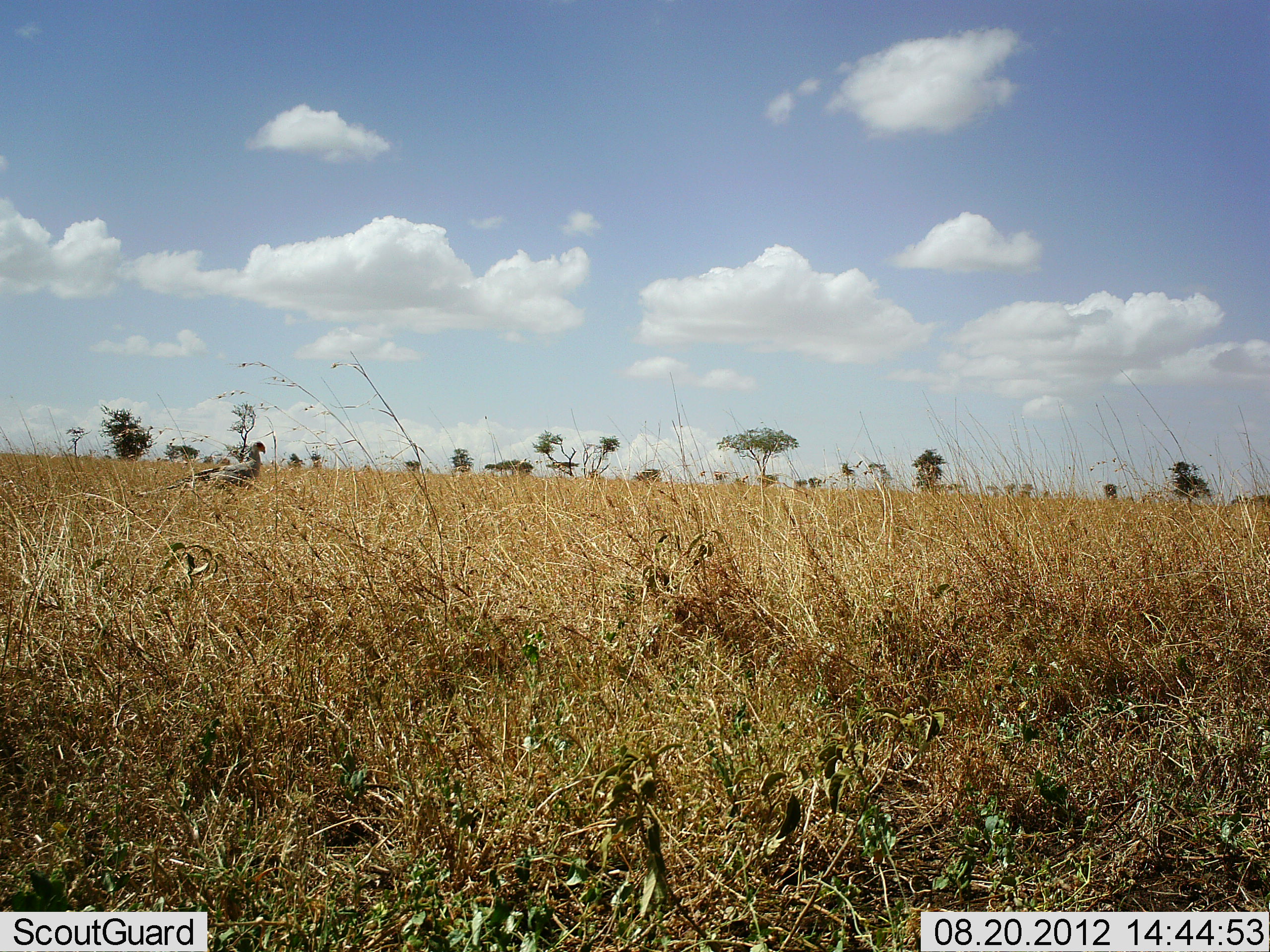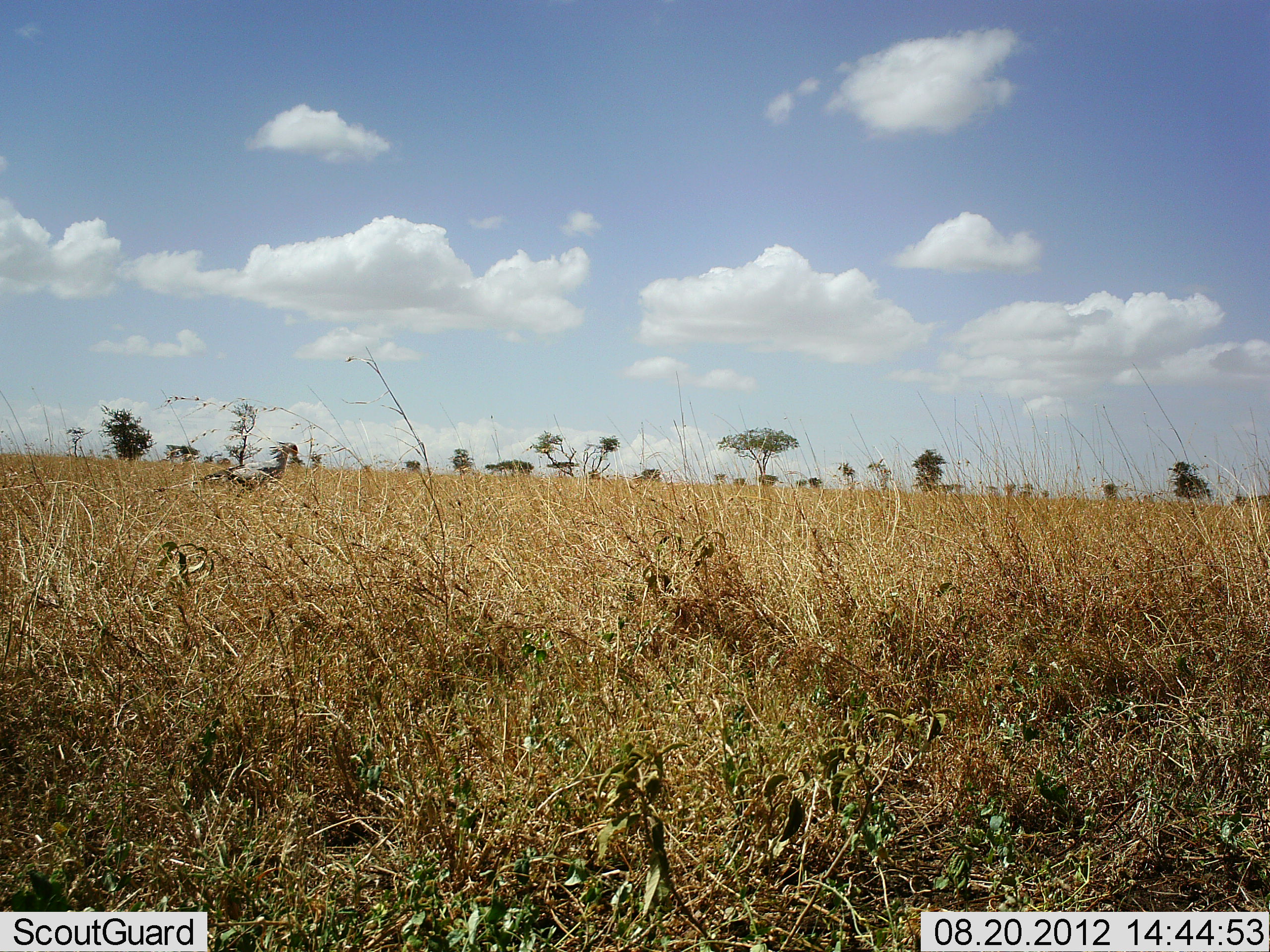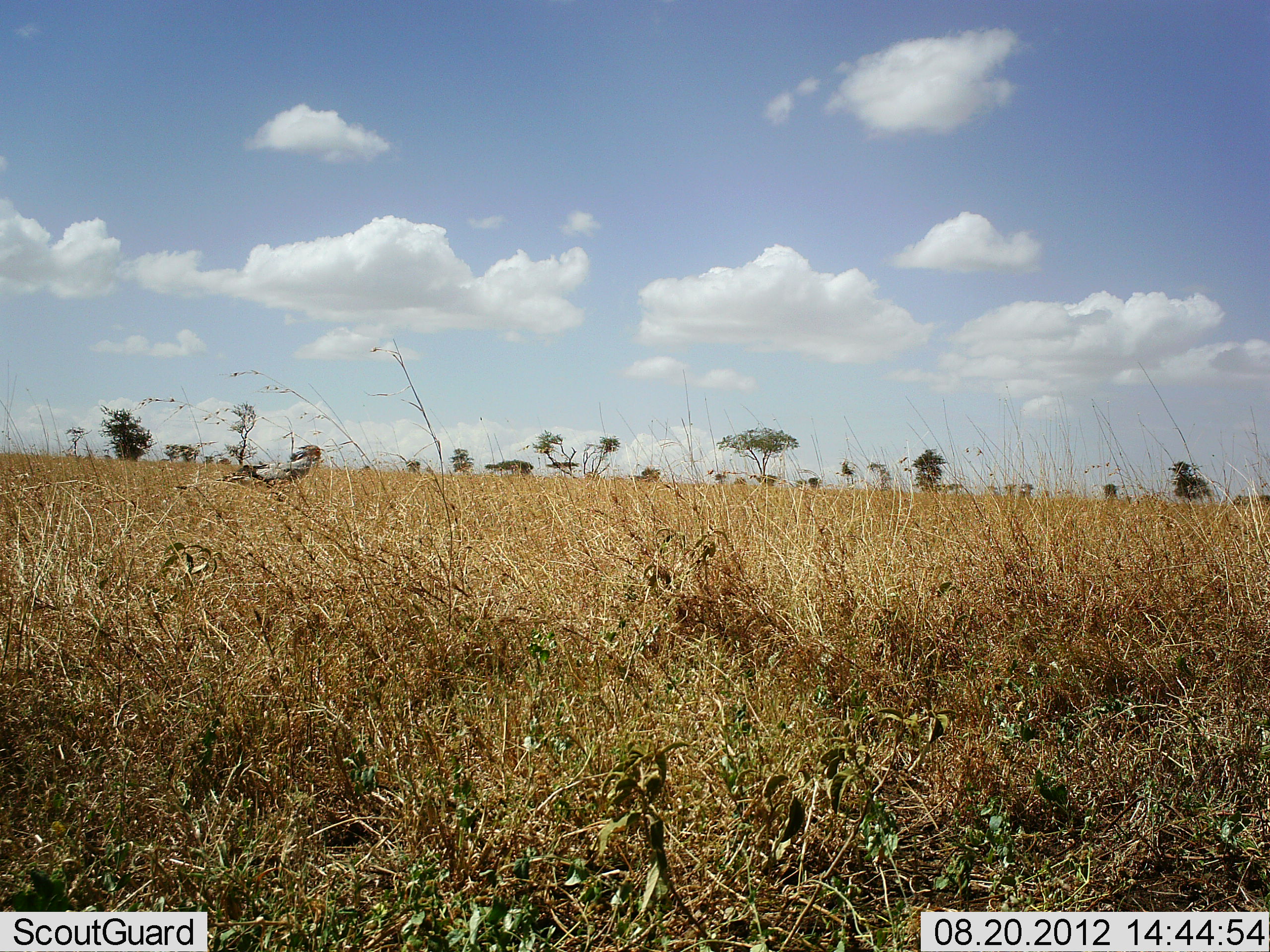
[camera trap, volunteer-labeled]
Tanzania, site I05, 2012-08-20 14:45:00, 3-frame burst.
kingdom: Animalia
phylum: Chordata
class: Aves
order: Accipitriformes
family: Sagittariidae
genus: Sagittarius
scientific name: Sagittarius serpentarius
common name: secretary bird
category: secretarybird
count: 1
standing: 0%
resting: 0%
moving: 100%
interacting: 0%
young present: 10%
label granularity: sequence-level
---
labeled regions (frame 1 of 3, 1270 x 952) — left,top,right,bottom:
animal: 133,439,267,497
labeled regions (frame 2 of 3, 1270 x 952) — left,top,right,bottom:
animal: 151,442,301,491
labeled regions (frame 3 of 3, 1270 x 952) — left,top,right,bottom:
animal: 175,443,323,491